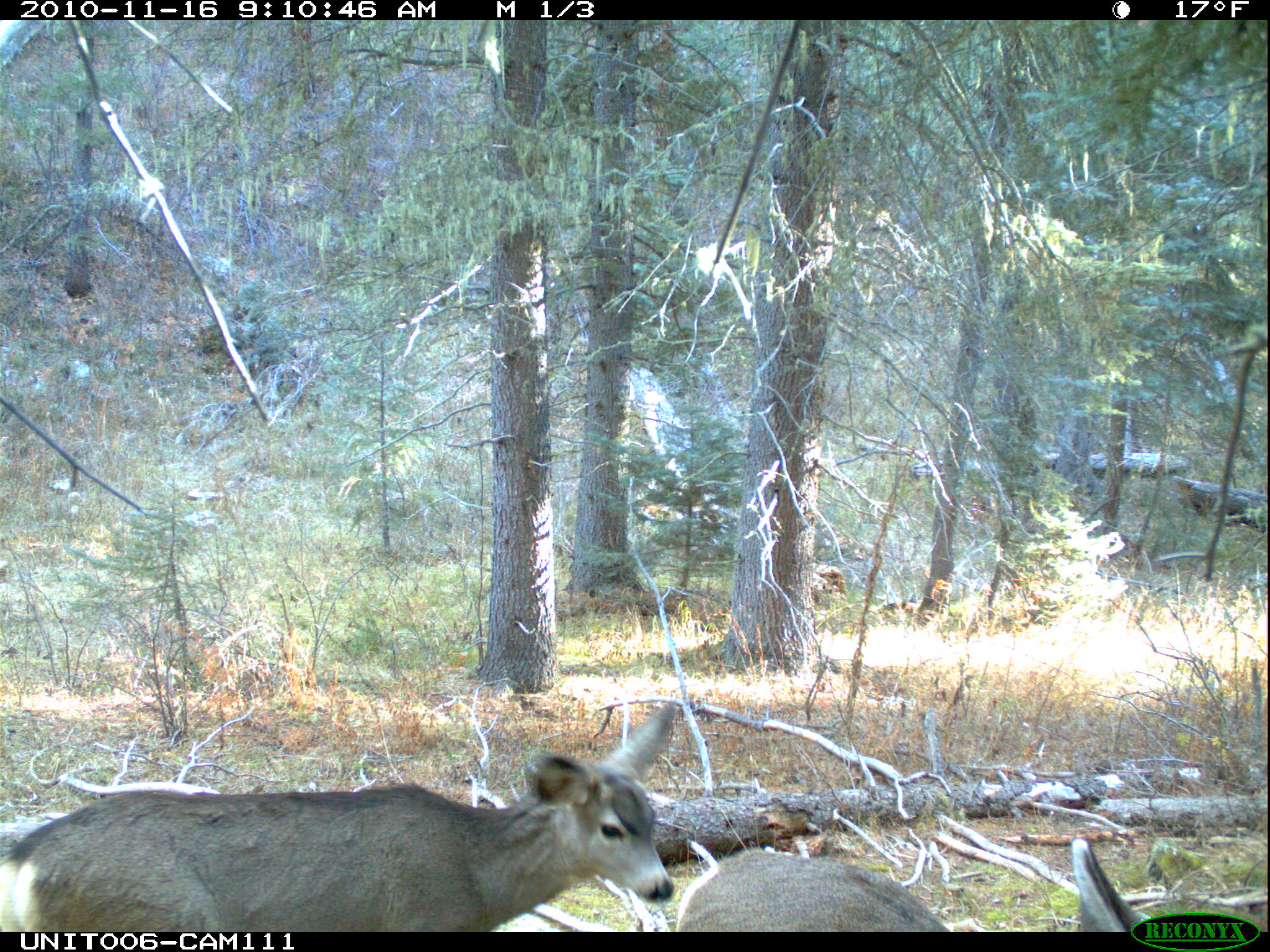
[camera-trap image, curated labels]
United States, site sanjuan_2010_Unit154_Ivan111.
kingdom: Animalia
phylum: Chordata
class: Mammalia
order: Artiodactyla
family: Cervidae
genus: Odocoileus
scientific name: Odocoileus hemionus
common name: mule deer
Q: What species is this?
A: Odocoileus hemionus (mule deer).